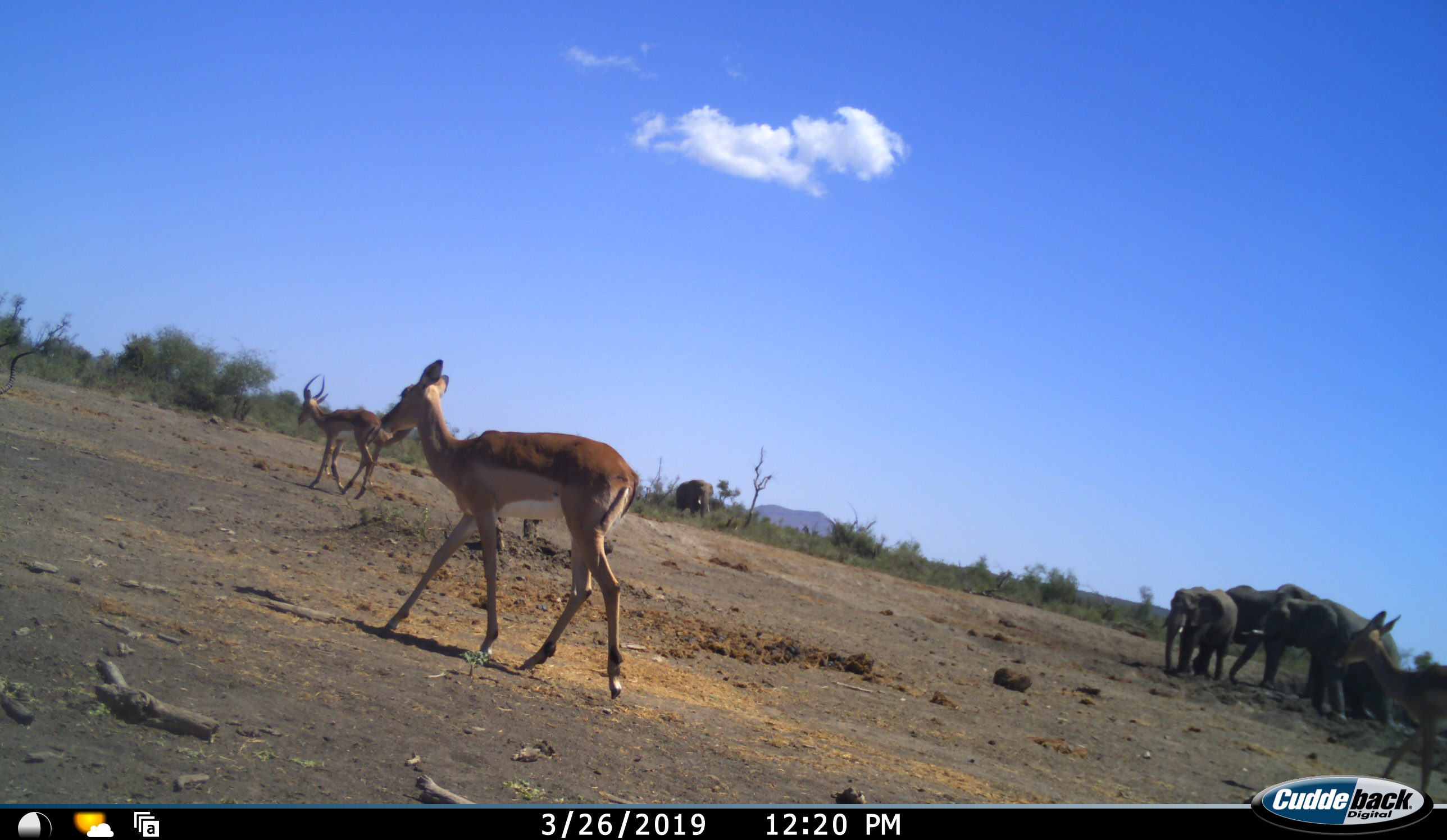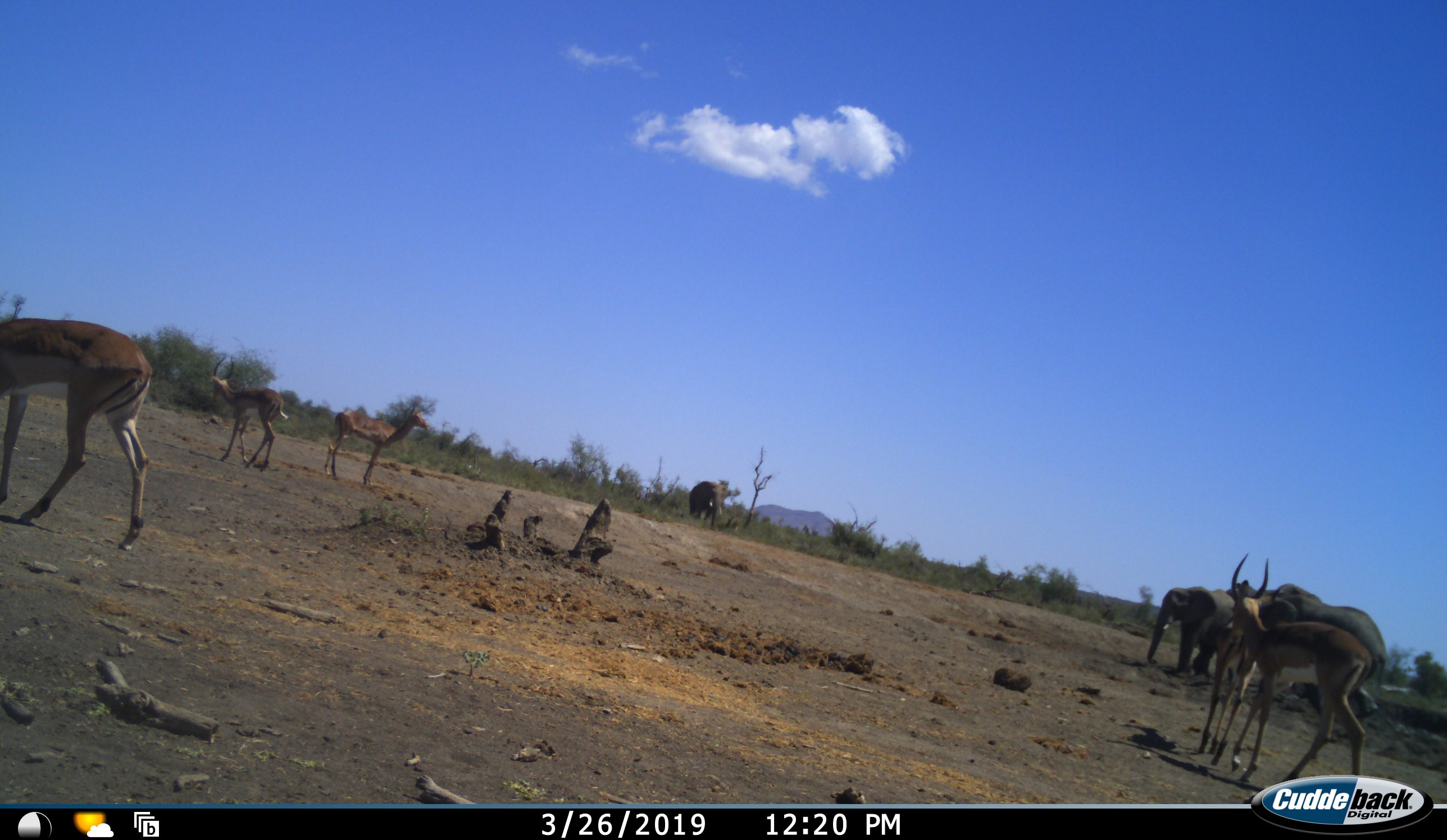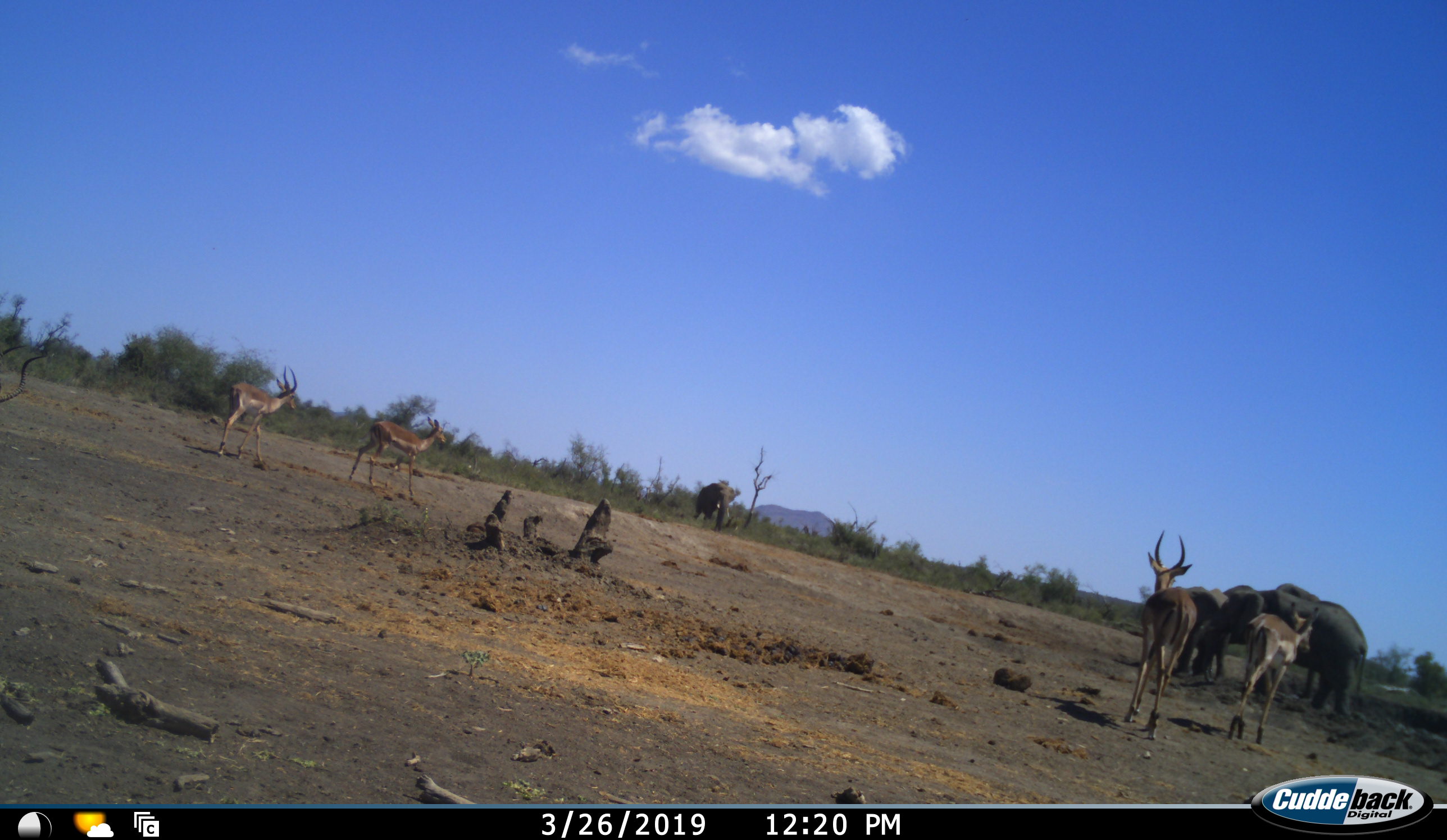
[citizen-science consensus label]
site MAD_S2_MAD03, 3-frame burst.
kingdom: Animalia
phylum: Chordata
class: Mammalia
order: Proboscidea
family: Elephantidae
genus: Loxodonta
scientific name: Loxodonta africana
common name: african bush elephant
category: elephant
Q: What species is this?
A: Elephant (african bush elephant) (Loxodonta africana).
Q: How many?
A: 4.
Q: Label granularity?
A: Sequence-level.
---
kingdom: Animalia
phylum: Chordata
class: Mammalia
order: Artiodactyla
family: Bovidae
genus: Aepyceros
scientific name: Aepyceros melampus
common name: impala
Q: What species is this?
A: Impala (Aepyceros melampus).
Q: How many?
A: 5.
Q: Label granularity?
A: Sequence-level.